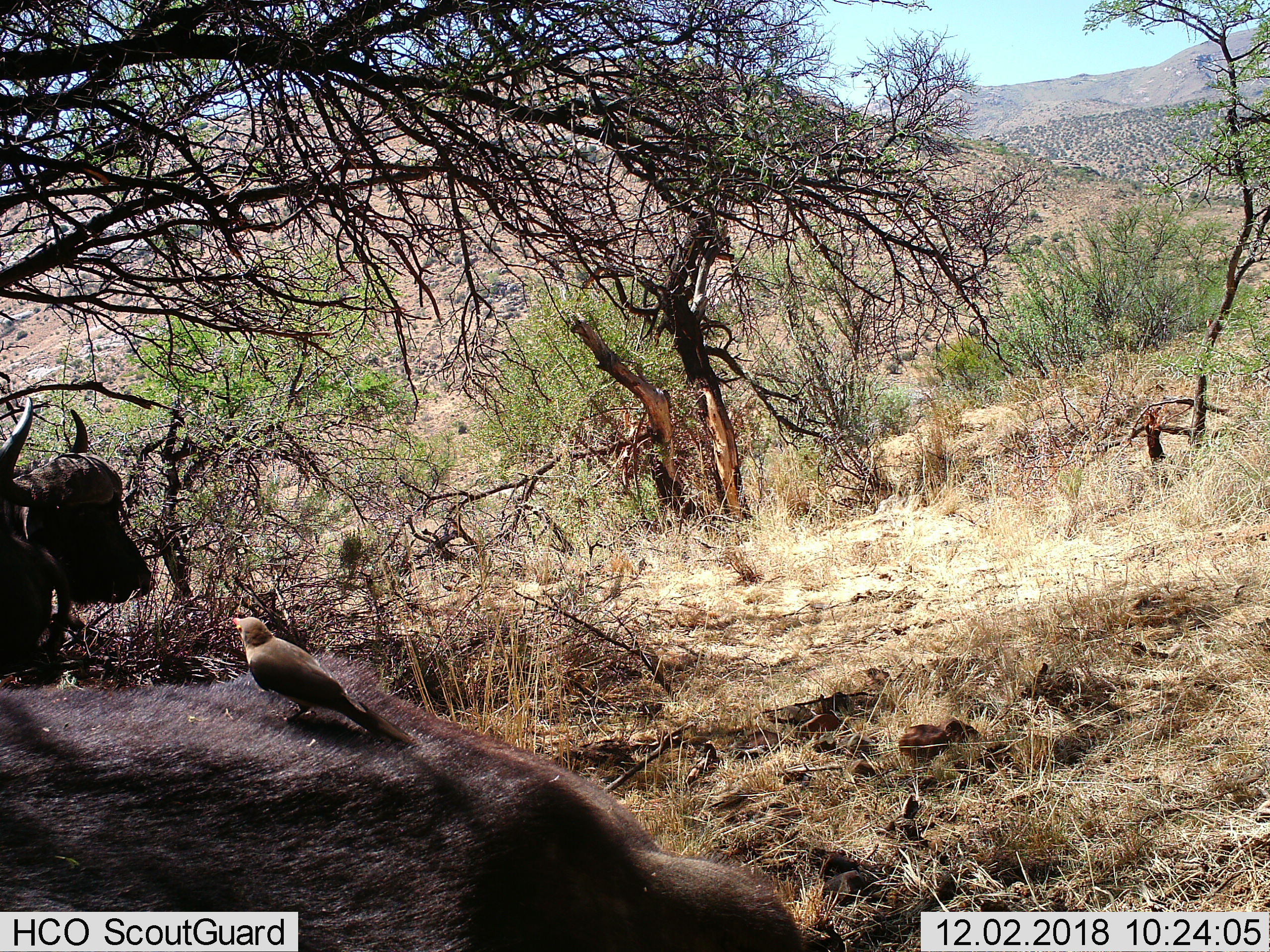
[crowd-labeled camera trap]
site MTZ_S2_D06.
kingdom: Animalia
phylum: Chordata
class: Aves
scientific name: Aves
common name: bird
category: birdother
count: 1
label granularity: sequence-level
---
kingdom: Animalia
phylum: Chordata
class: Mammalia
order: Artiodactyla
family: Bovidae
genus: Syncerus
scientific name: Syncerus caffer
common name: african buffalo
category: buffalo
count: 2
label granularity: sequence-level